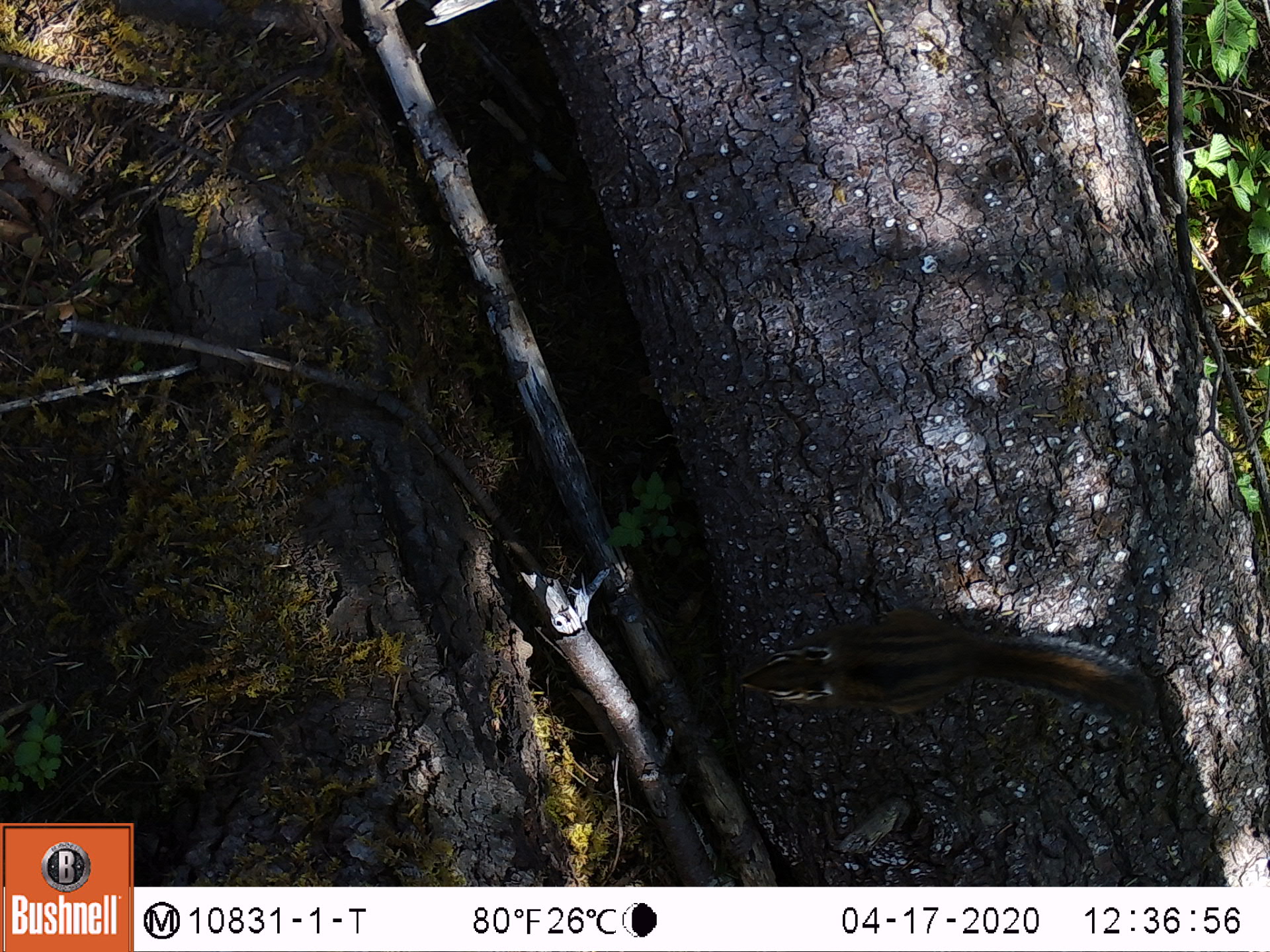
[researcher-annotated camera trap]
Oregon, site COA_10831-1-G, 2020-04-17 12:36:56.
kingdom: Animalia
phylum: Chordata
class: Mammalia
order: Rodentia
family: Sciuridae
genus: Neotamias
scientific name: Neotamias townsendii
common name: townsend's chipmunk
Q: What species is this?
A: Townsend's chipmunk (Neotamias townsendii).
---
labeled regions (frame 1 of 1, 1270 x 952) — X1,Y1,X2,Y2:
townsend's chipmunk: 719,611,1173,745